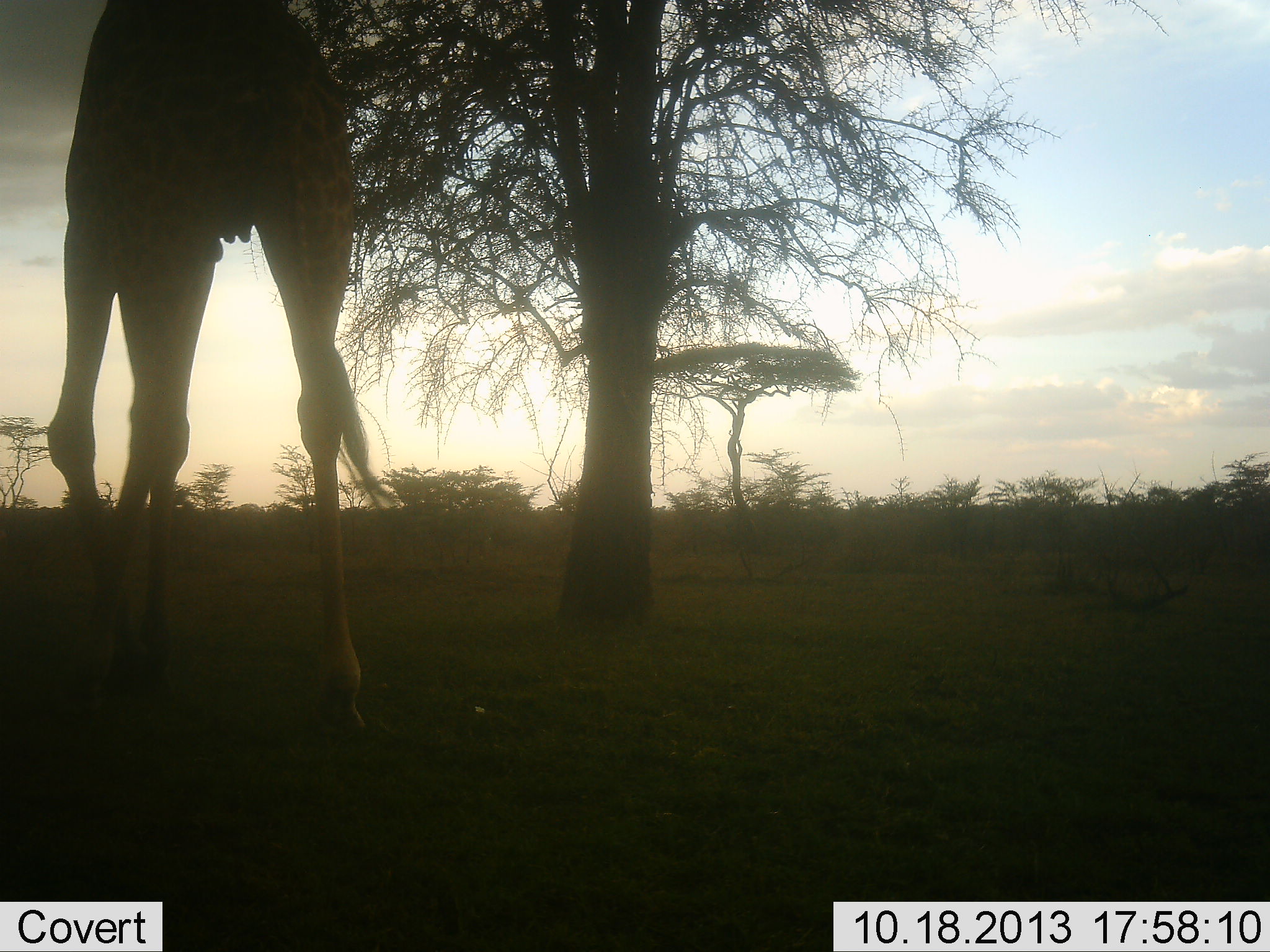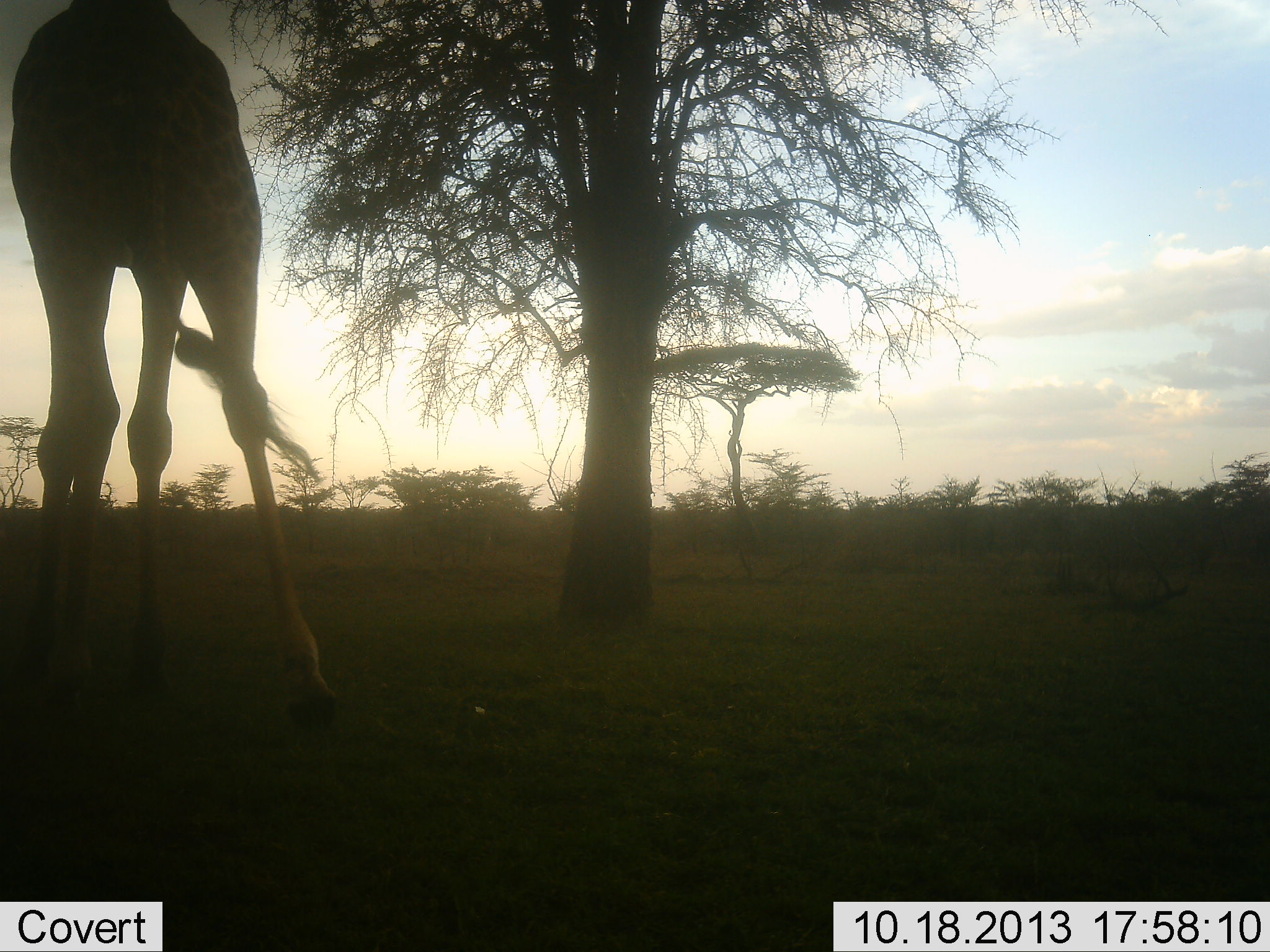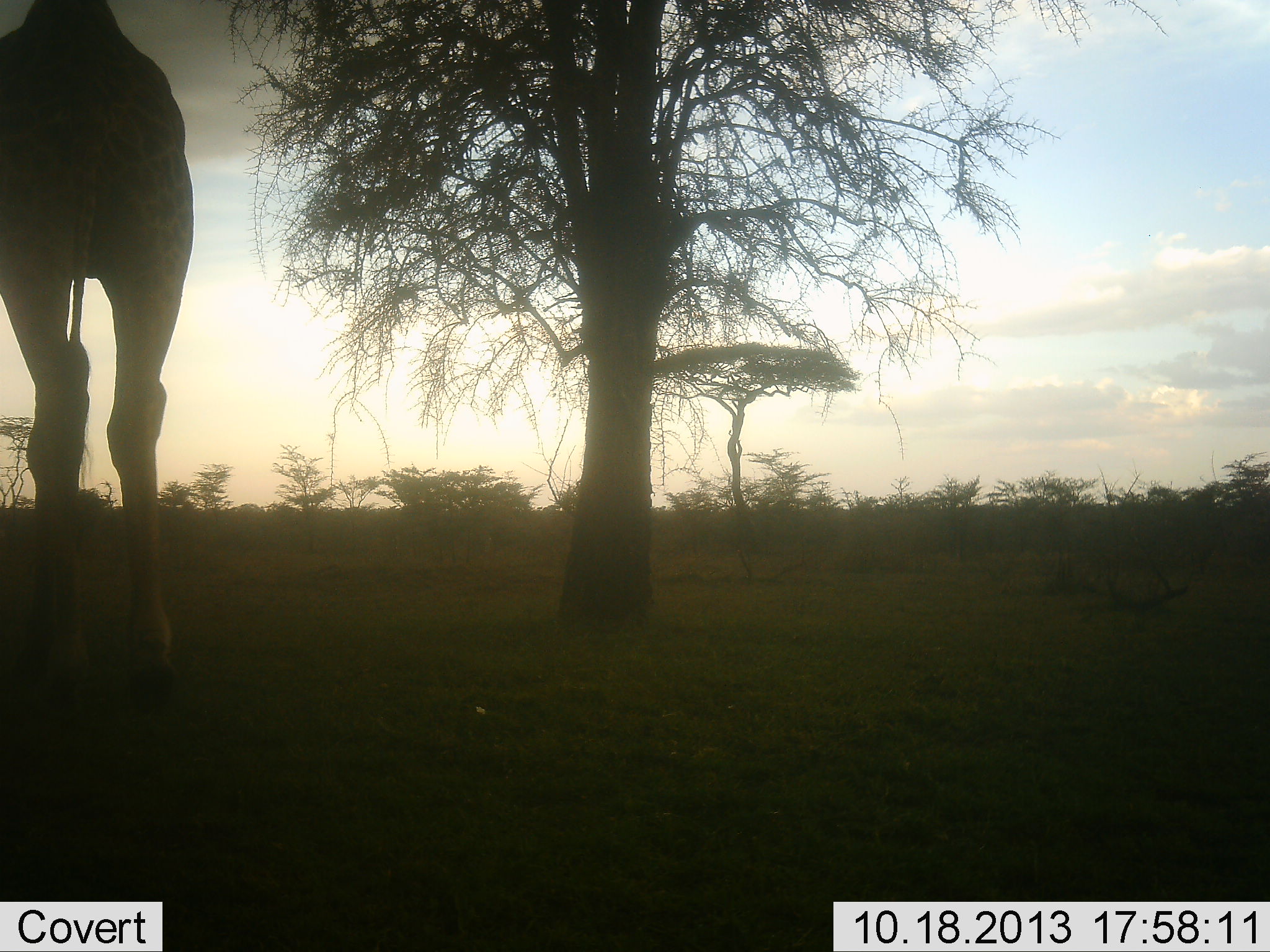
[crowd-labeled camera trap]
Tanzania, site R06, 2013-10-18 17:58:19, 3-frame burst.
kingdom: Animalia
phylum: Chordata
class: Mammalia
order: Artiodactyla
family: Giraffidae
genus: Giraffa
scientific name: Giraffa camelopardalis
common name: giraffe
Giraffe (Giraffa camelopardalis), count 1. Behavior (volunteer vote fractions): standing 10%, resting 0%, moving 80%, interacting 0%. Young present (vote fraction): 0%. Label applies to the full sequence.